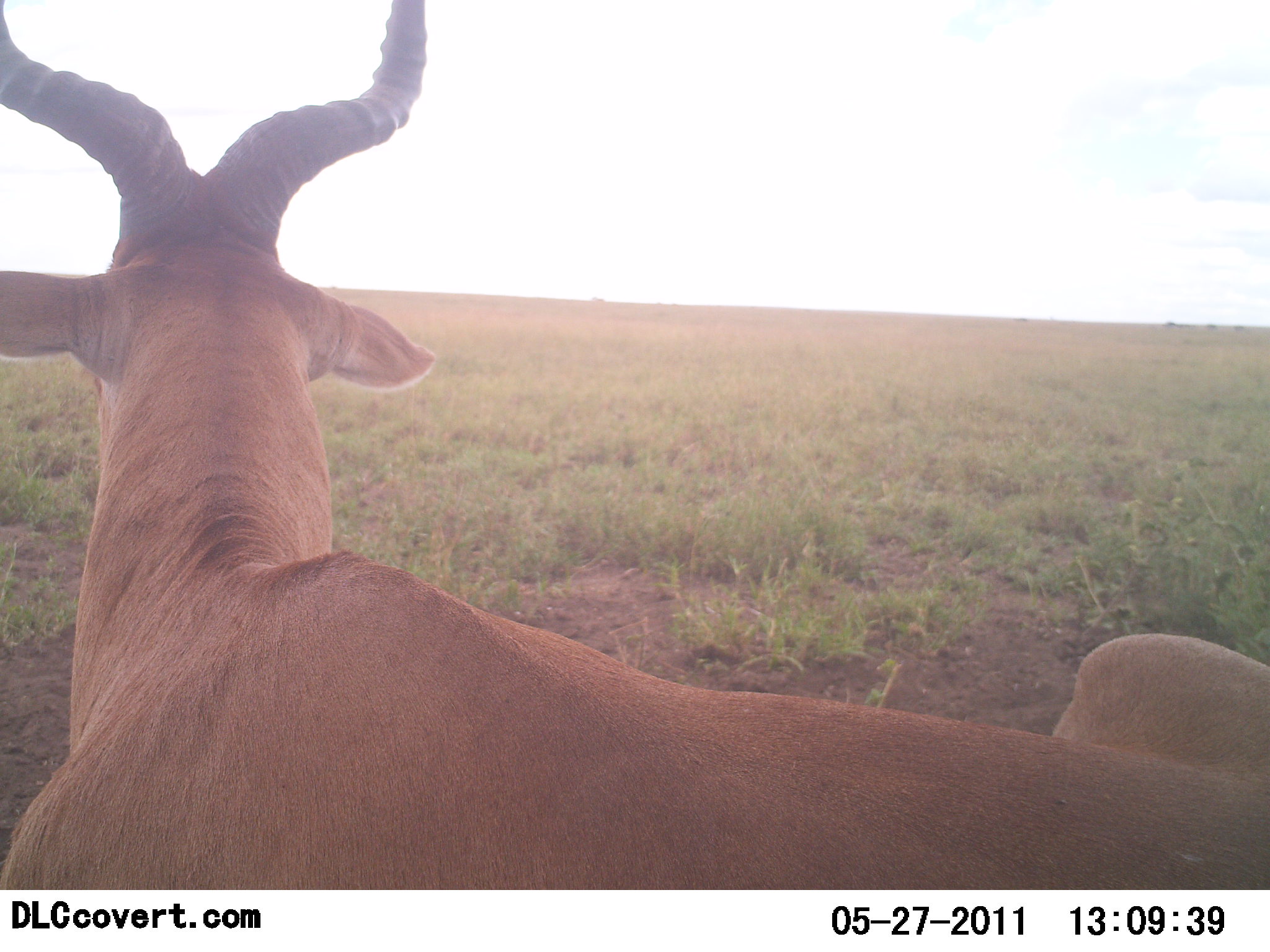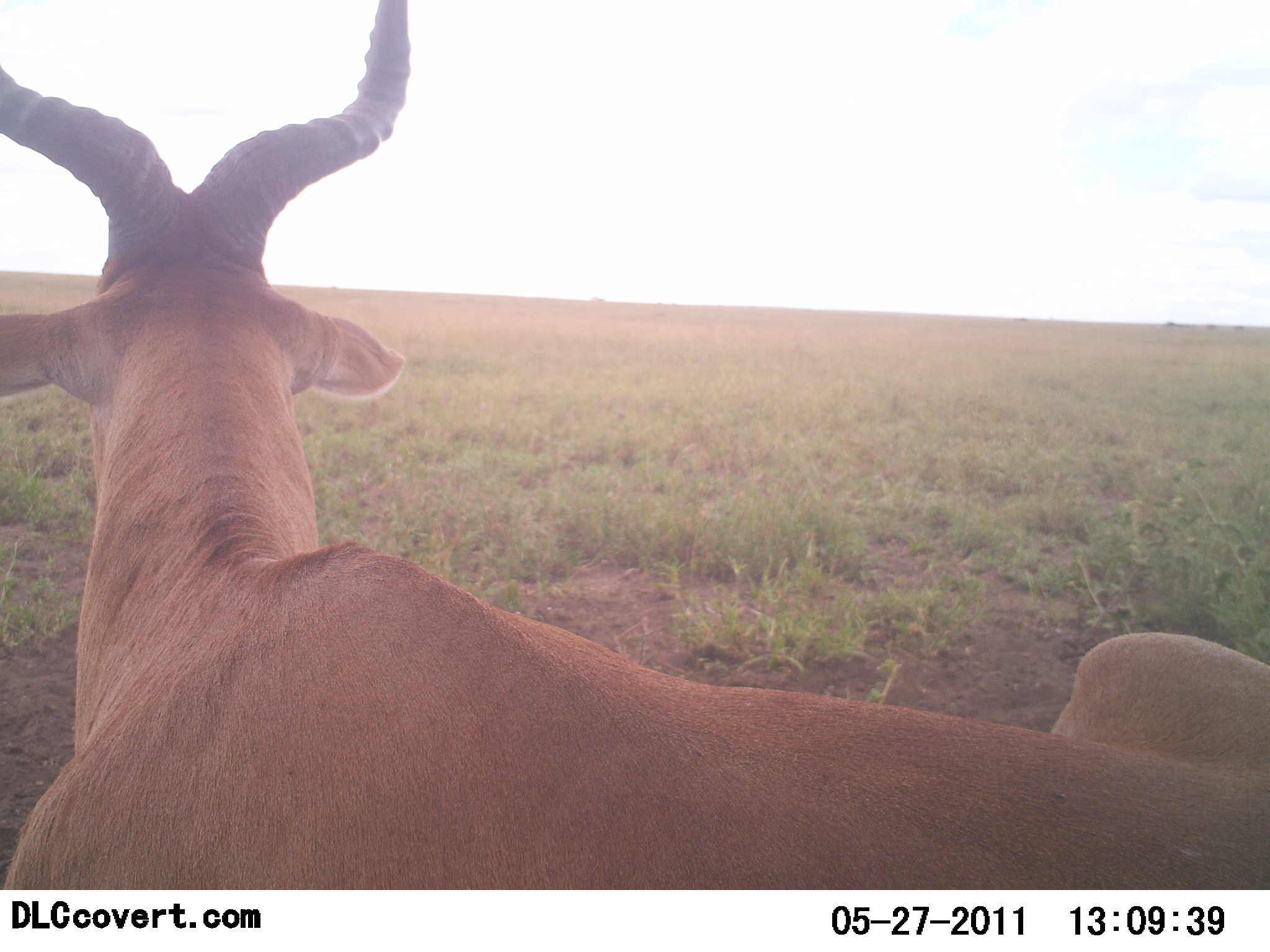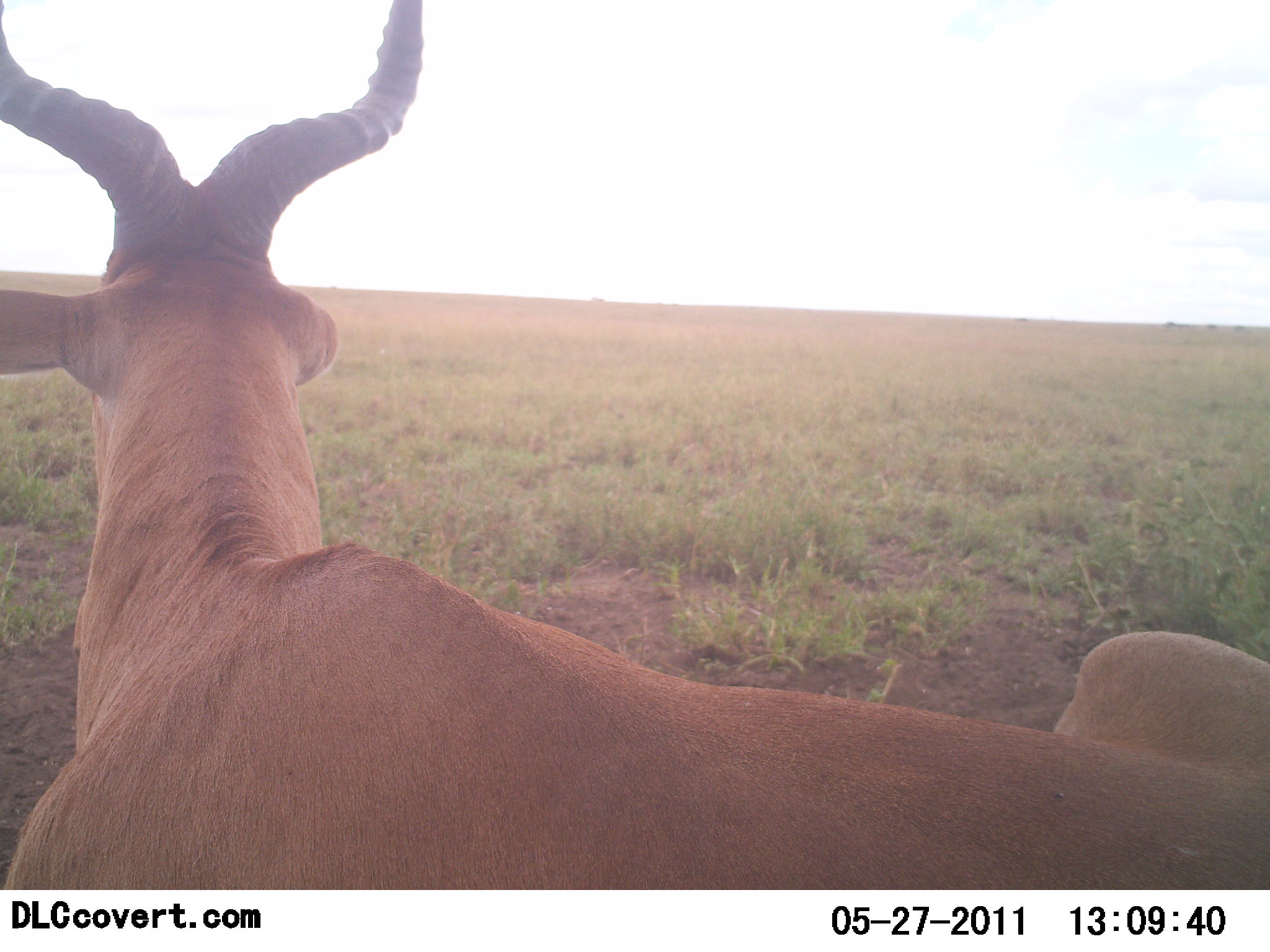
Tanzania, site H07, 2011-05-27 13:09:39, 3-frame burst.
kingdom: Animalia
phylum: Chordata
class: Mammalia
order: Artiodactyla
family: Bovidae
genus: Alcelaphus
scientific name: Alcelaphus buselaphus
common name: hartebeest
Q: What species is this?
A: Hartebeest (Alcelaphus buselaphus).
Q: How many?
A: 1.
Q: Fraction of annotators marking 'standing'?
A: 20%.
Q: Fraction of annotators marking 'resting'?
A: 80%.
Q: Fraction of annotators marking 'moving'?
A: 0%.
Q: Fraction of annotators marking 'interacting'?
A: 0%.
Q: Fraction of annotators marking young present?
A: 10%.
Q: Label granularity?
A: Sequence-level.